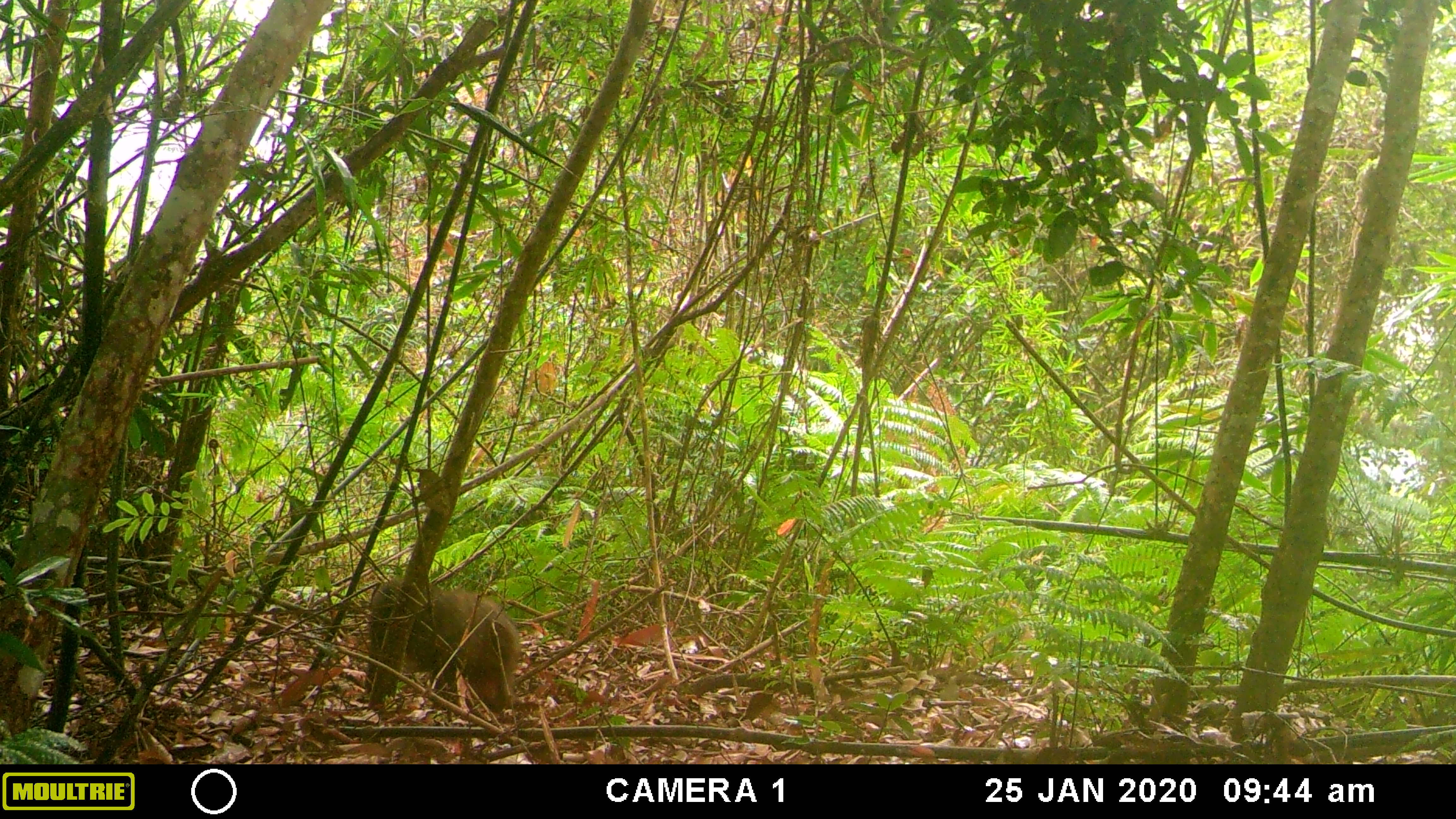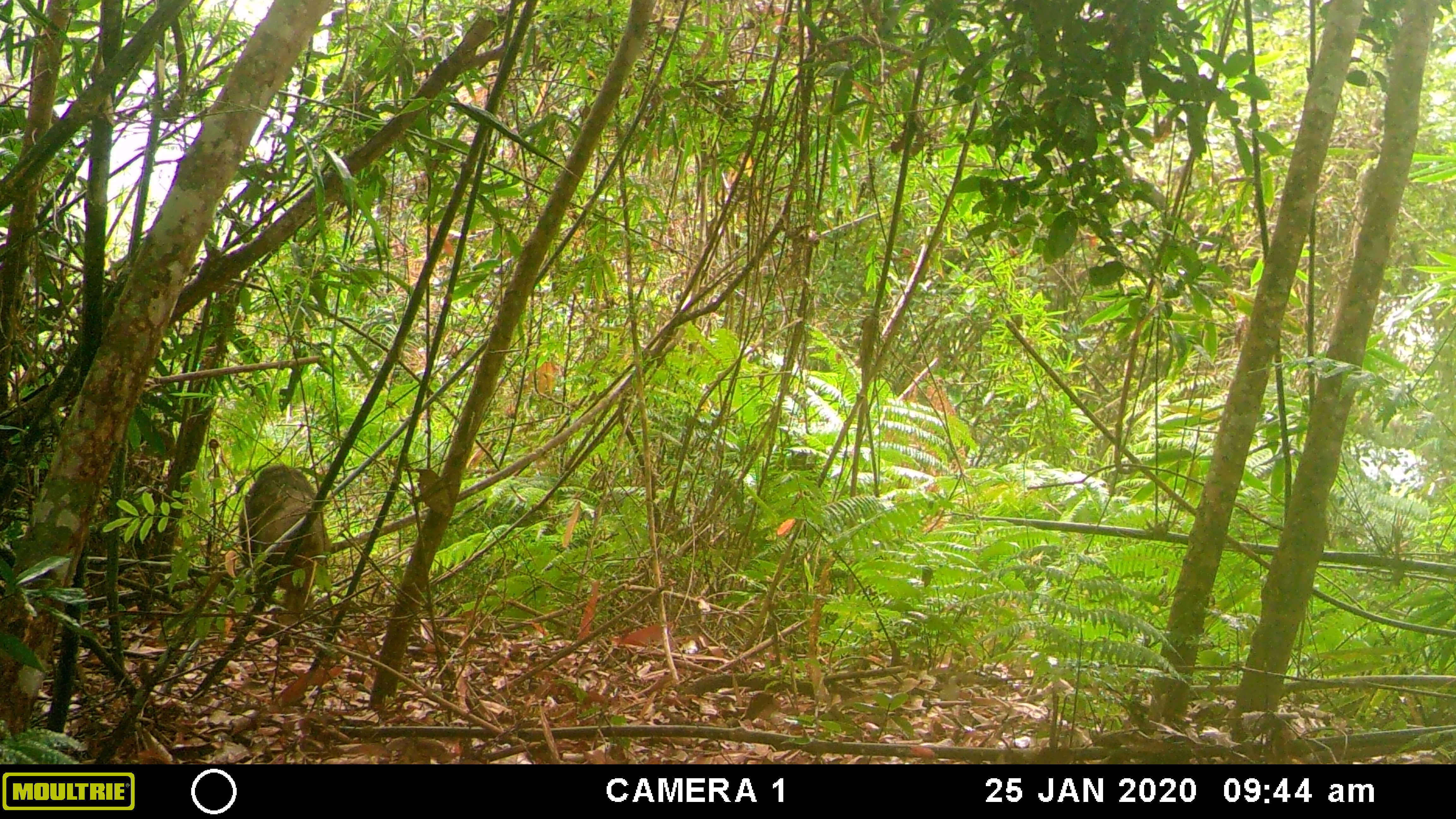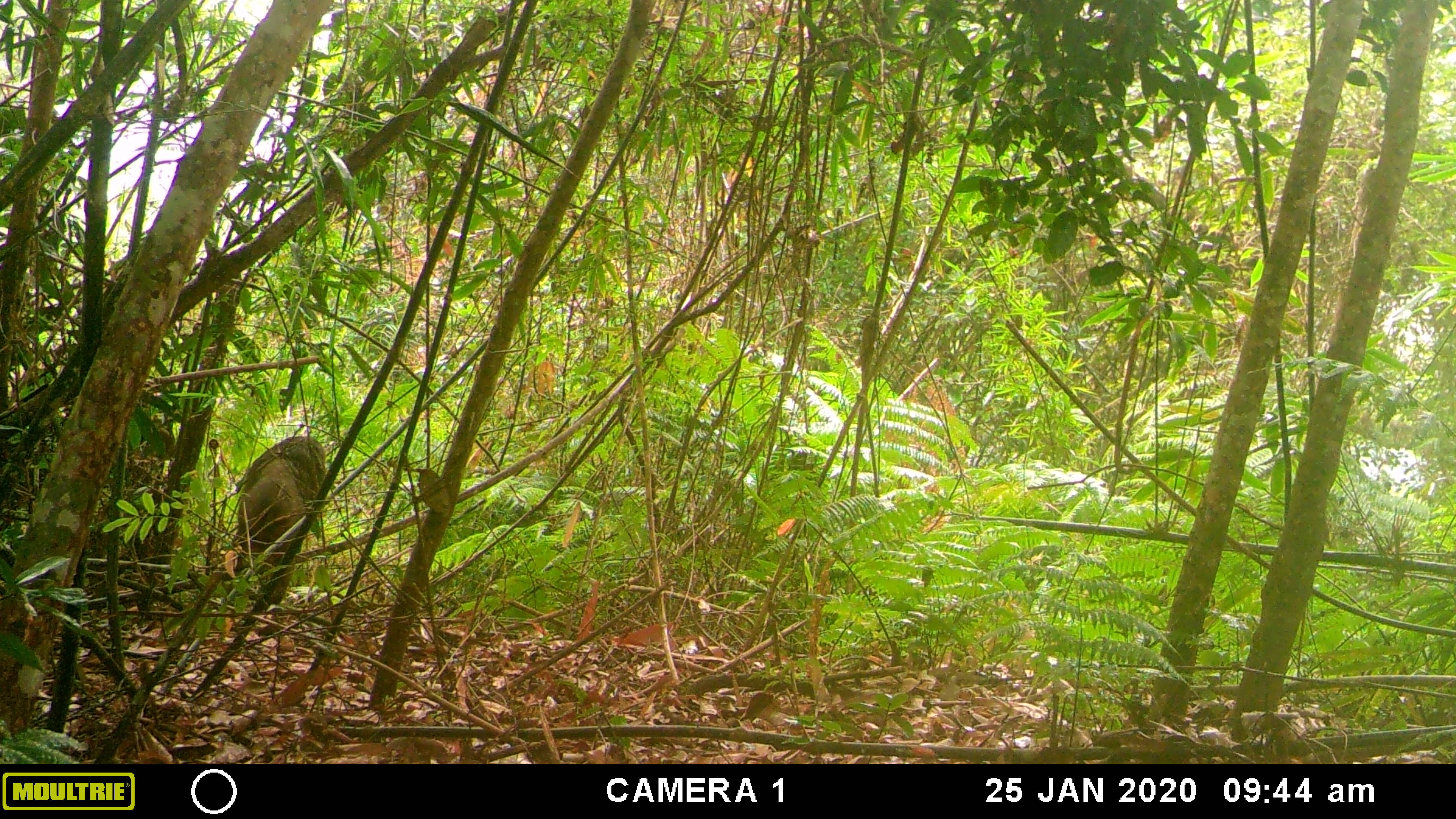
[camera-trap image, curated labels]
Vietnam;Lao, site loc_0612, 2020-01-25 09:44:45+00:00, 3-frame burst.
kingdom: Animalia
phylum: Chordata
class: Mammalia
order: Primates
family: Cercopithecidae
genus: Macaca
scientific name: Macaca arctoides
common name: stump-tailed macaque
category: stump tailed macaque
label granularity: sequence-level